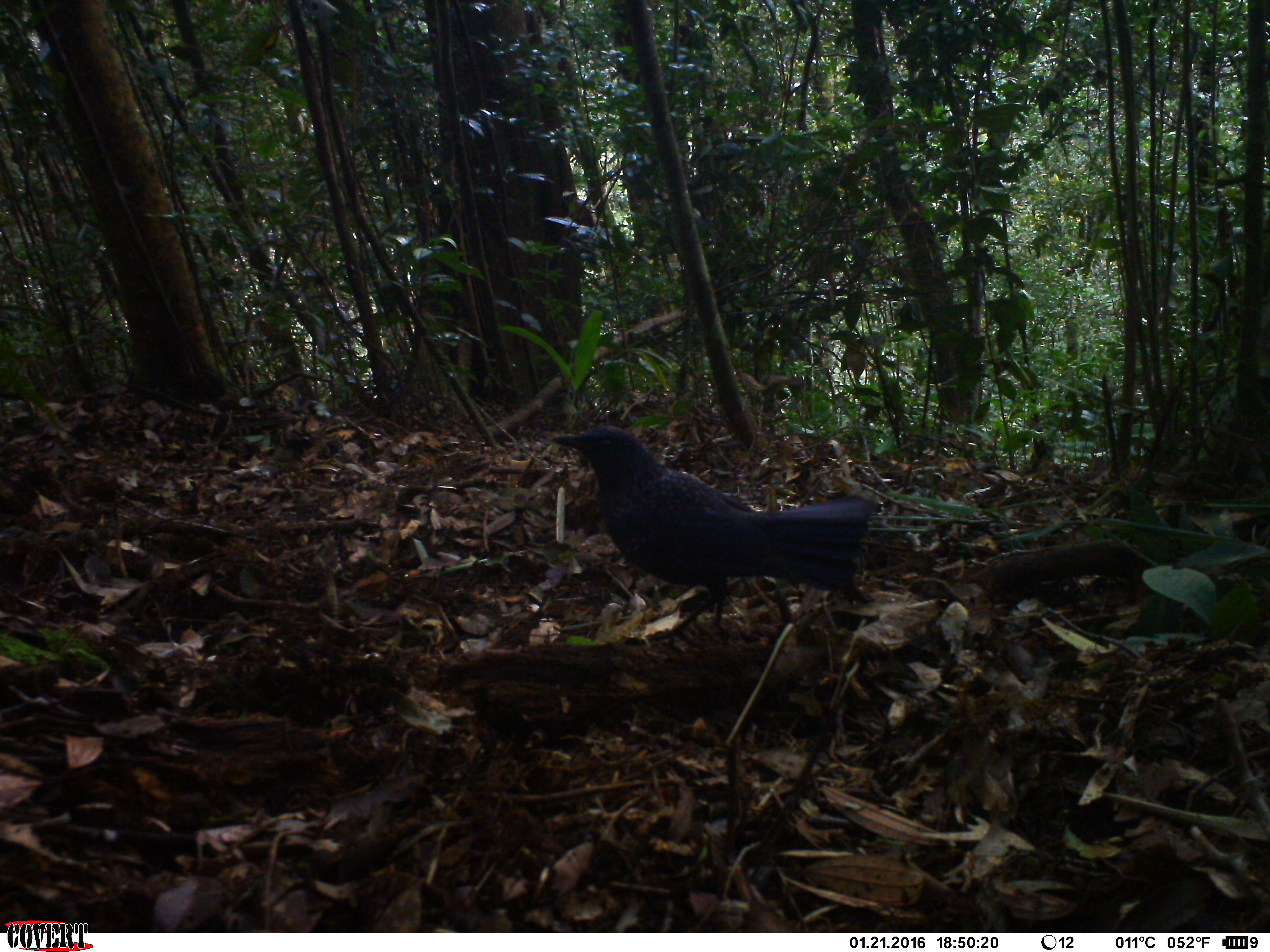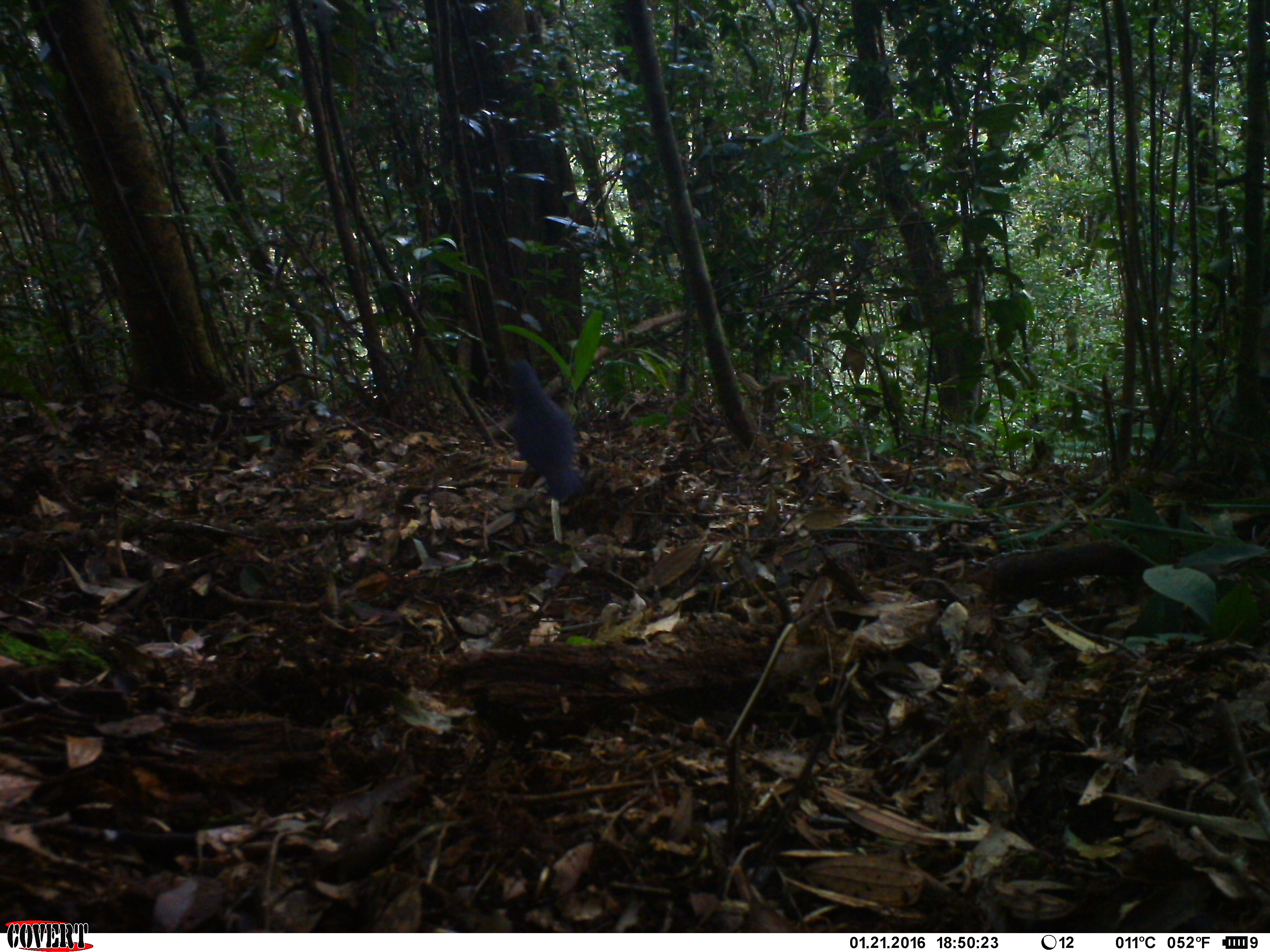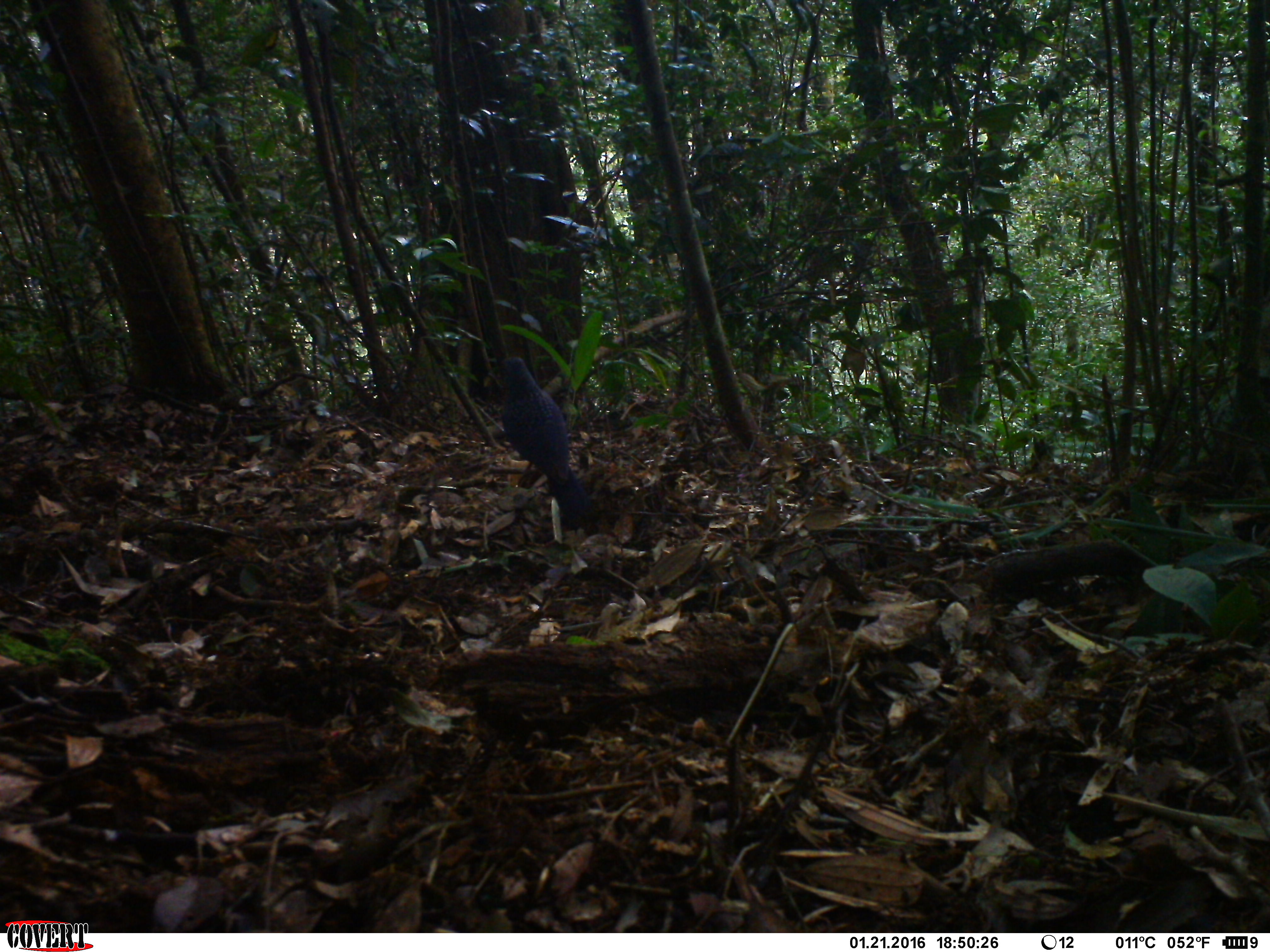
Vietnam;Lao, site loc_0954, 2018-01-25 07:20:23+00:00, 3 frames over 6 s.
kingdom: Animalia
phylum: Chordata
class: Aves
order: Passeriformes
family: Muscicapidae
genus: Myophonus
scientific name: Myophonus caeruleus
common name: blue whistling thrush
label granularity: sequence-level